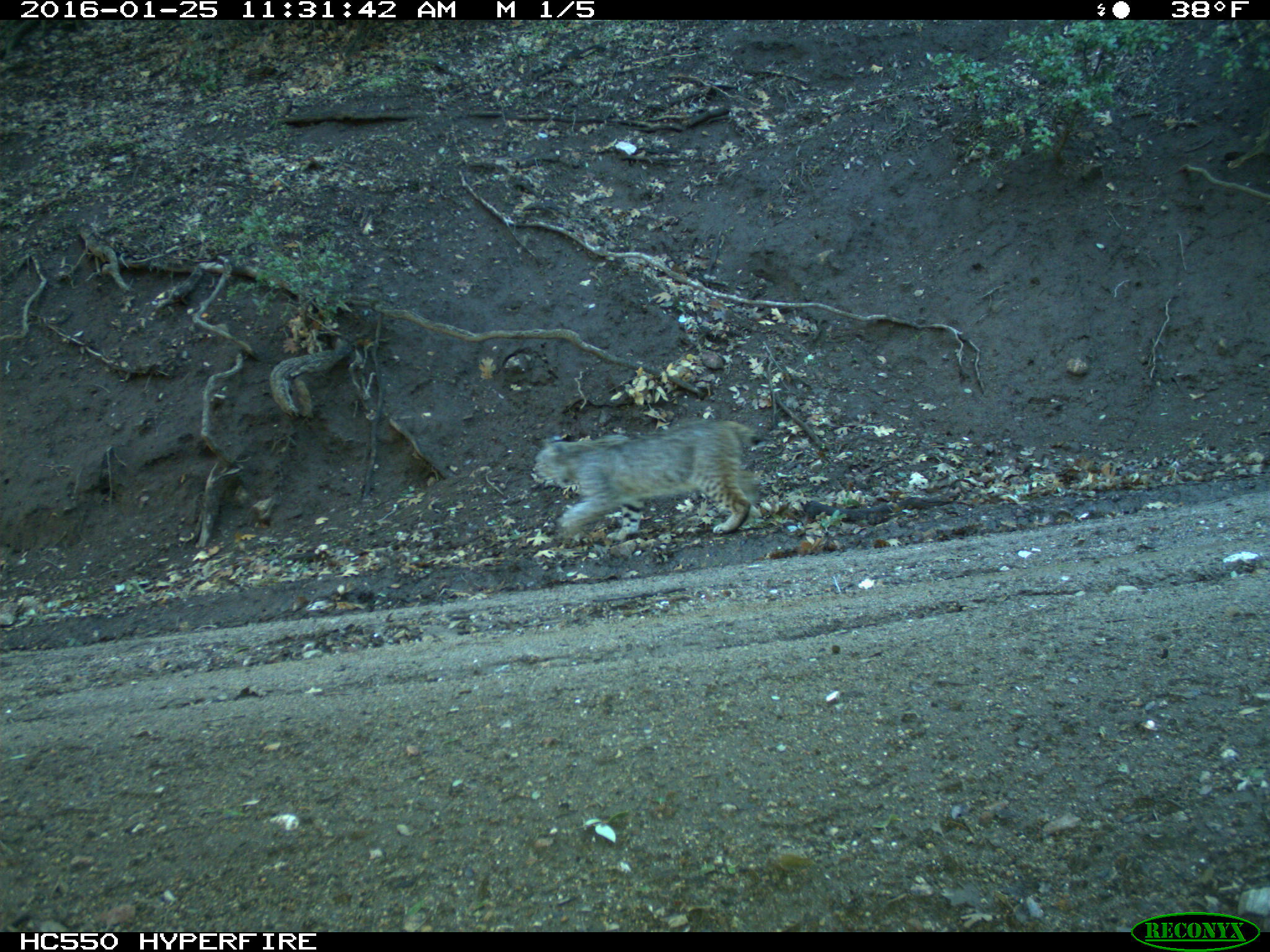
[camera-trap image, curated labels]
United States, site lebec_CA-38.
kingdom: Animalia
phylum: Chordata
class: Mammalia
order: Carnivora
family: Felidae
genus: Lynx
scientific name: Lynx rufus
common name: bobcat